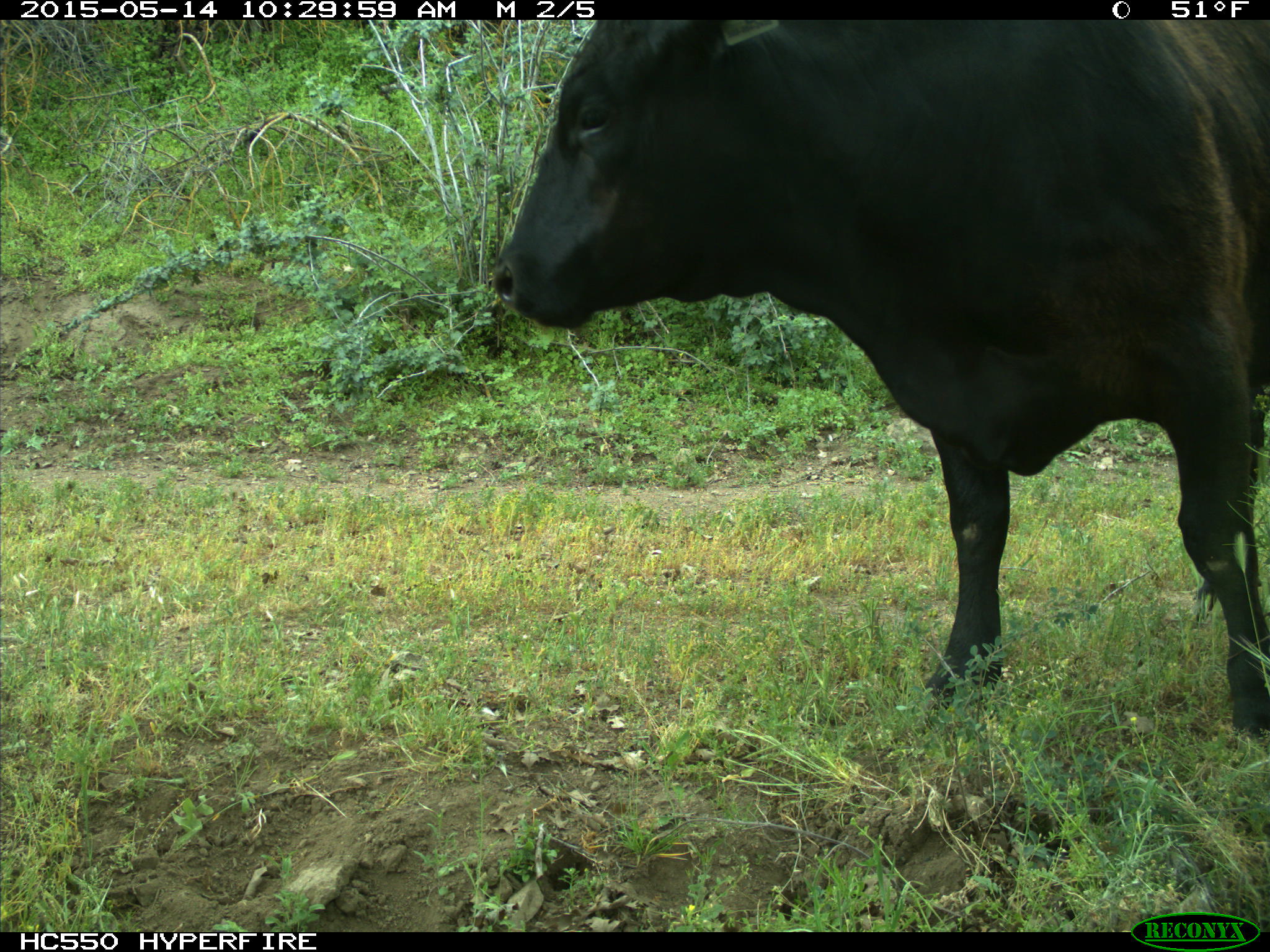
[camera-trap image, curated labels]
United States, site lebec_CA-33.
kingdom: Animalia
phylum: Chordata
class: Mammalia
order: Artiodactyla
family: Bovidae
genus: Bos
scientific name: Bos taurus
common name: domestic cow